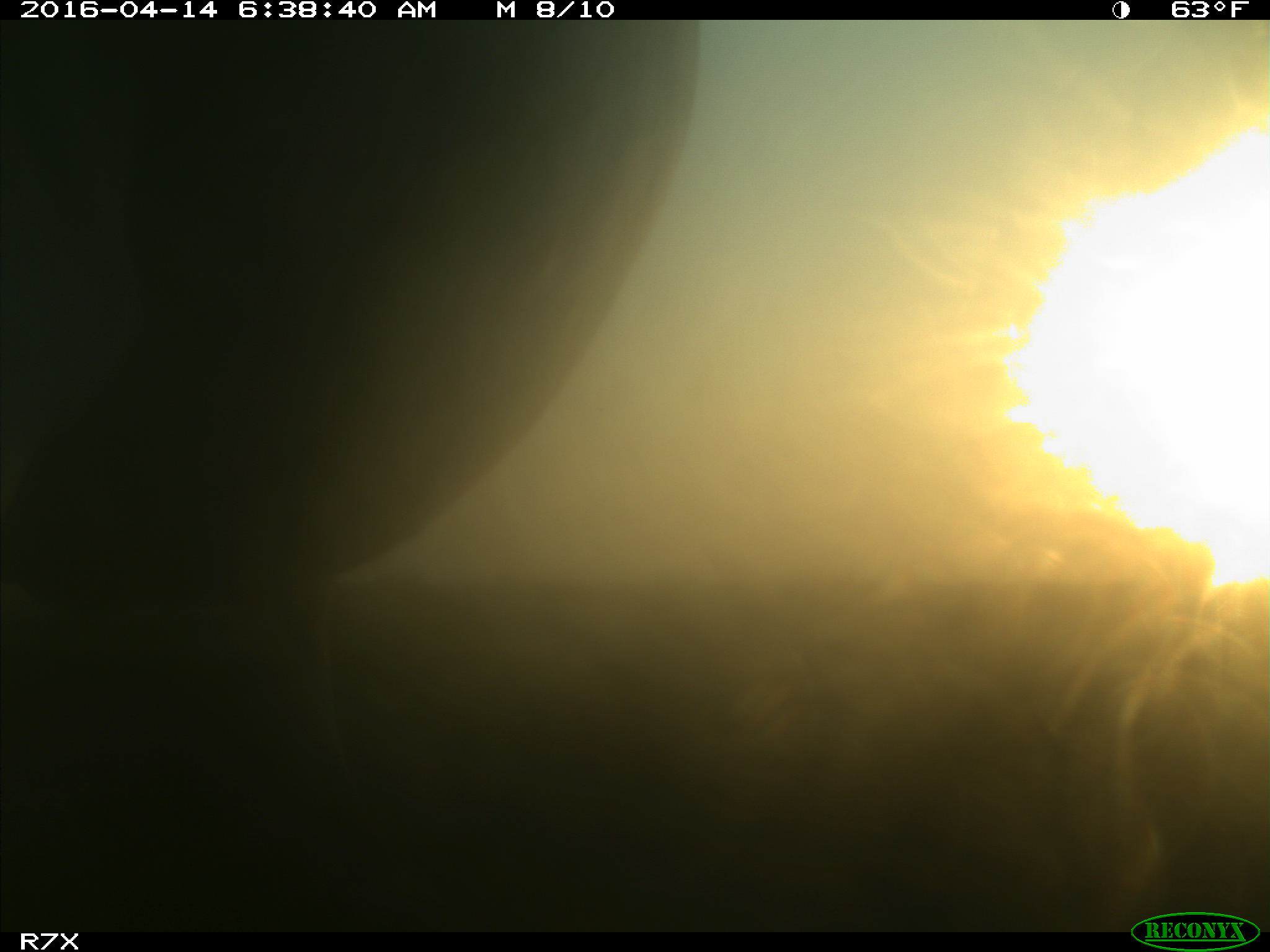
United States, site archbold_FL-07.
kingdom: Animalia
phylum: Chordata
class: Mammalia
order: Artiodactyla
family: Bovidae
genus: Bos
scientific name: Bos taurus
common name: domestic cow